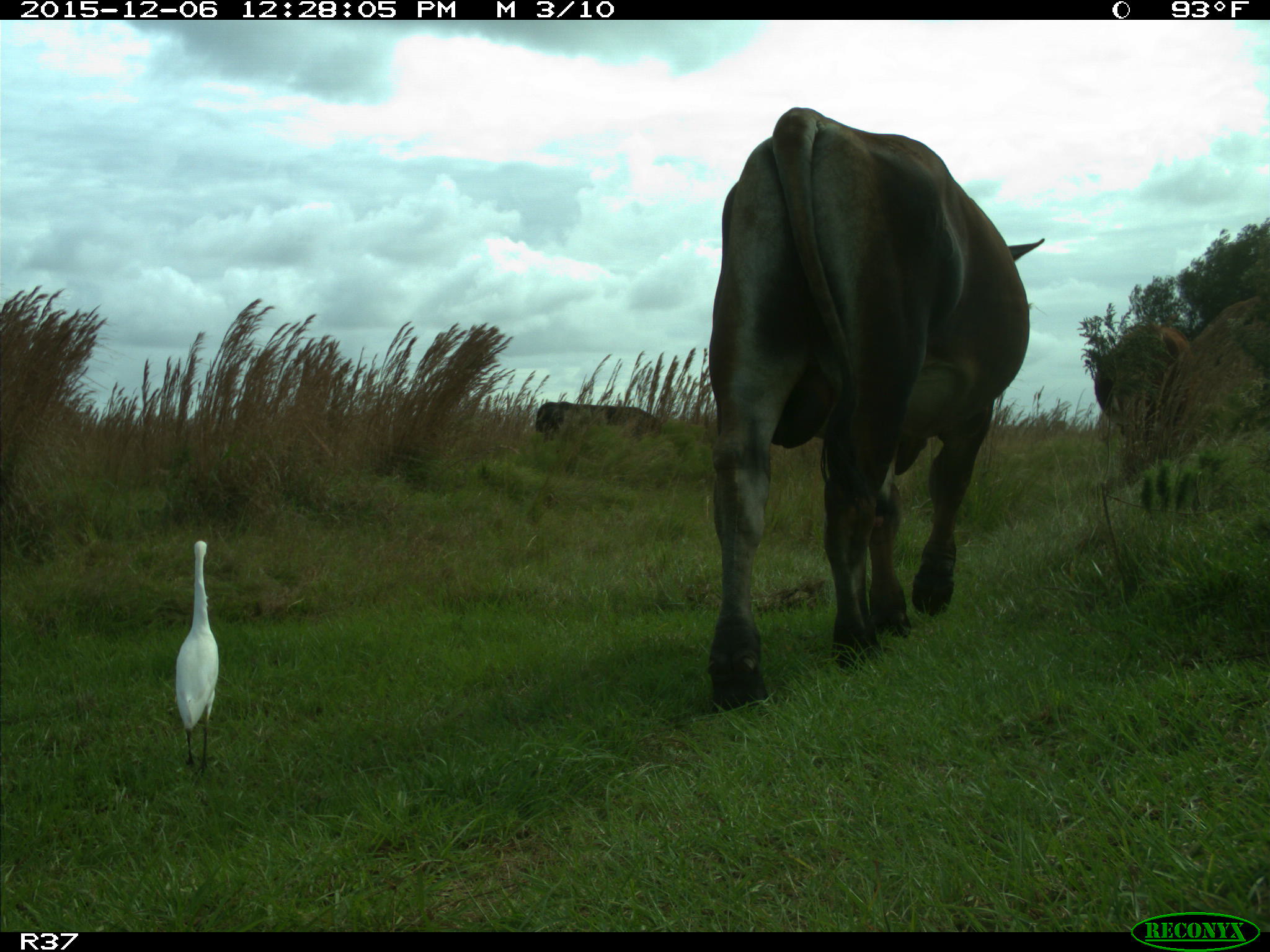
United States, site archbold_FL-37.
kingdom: Animalia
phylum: Chordata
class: Mammalia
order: Artiodactyla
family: Bovidae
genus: Bos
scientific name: Bos taurus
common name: domestic cow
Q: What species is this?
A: Bos taurus (domestic cow).